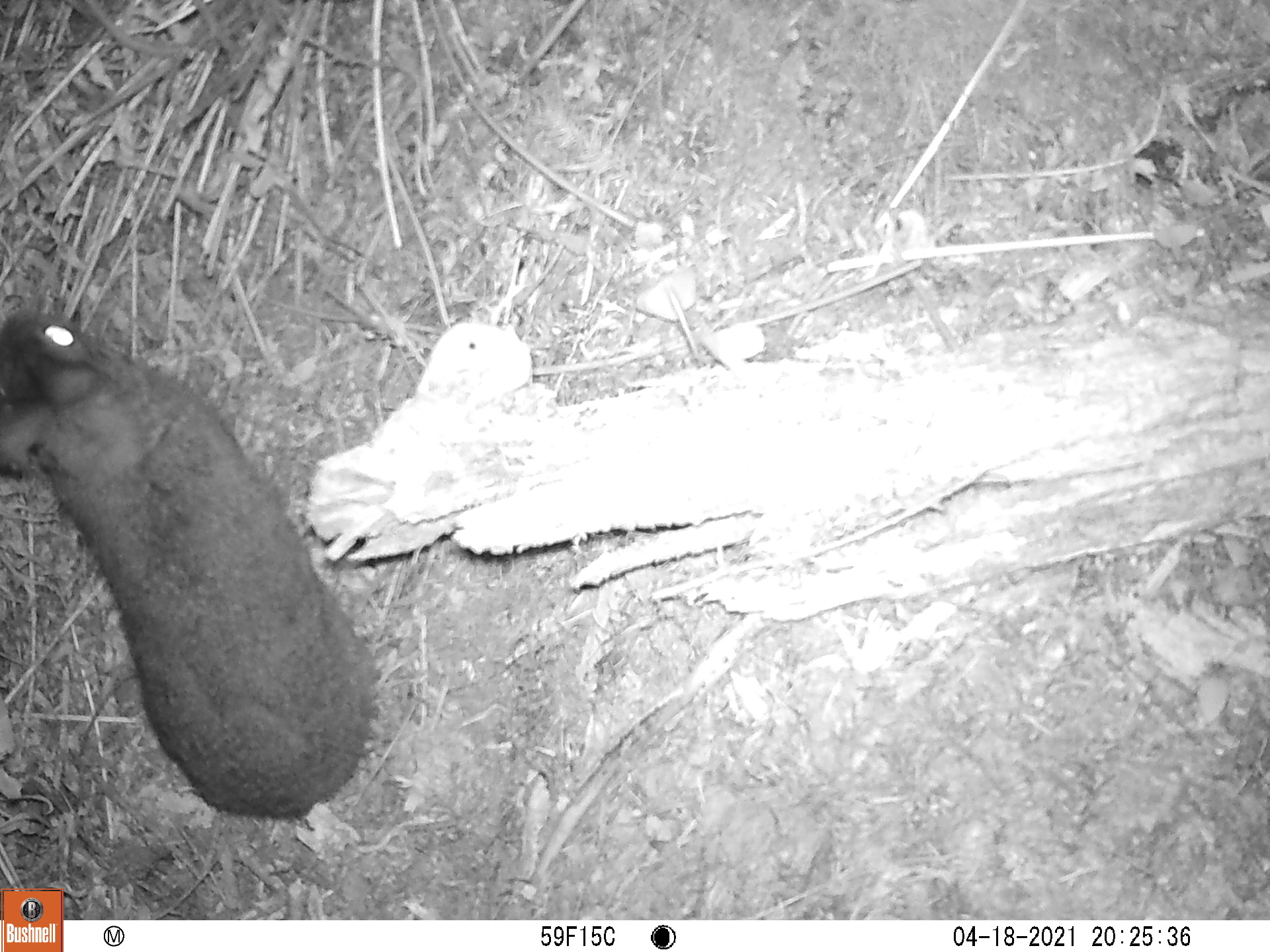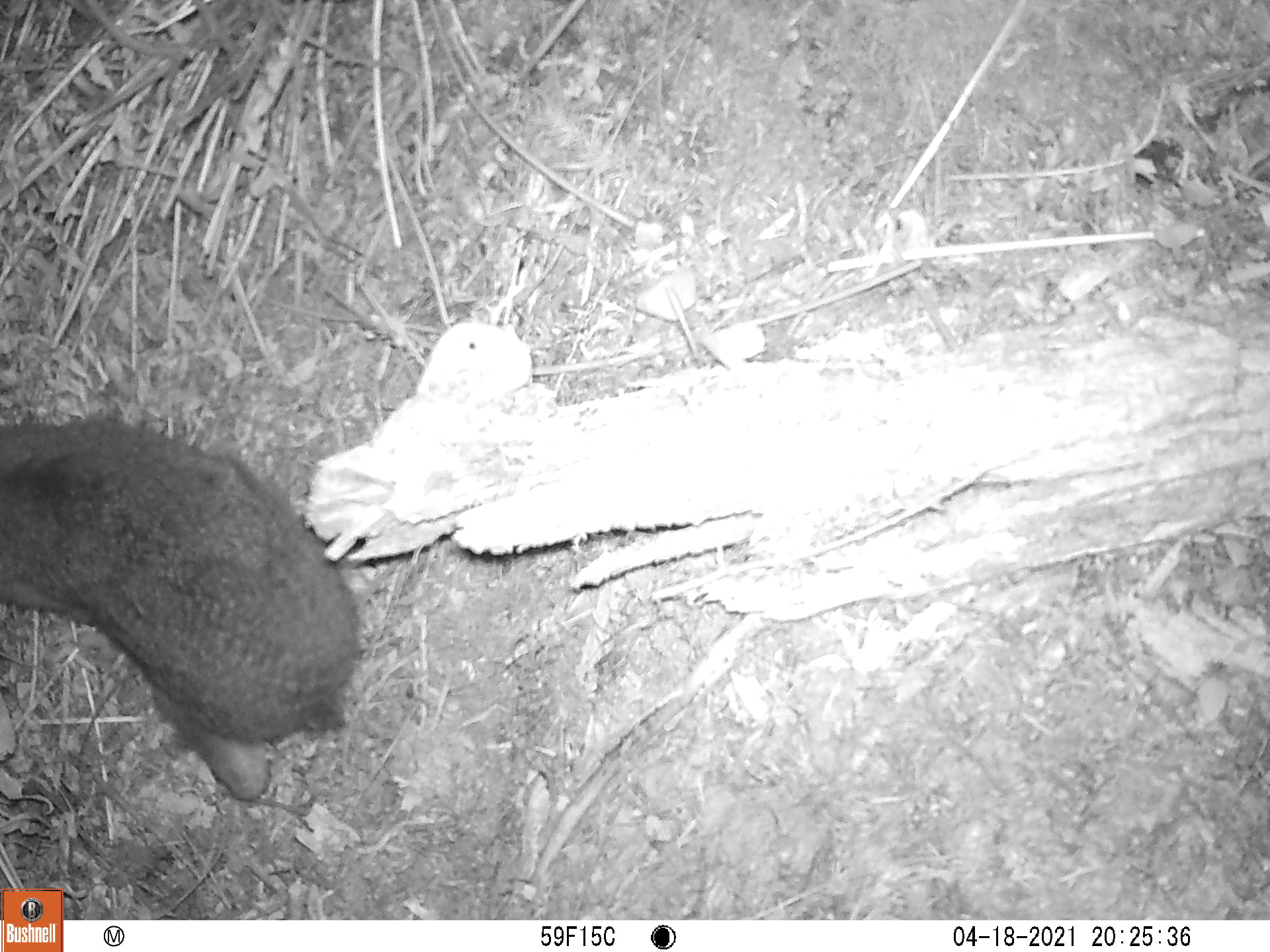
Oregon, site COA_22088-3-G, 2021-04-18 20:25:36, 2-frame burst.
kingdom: Animalia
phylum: Chordata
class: Mammalia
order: Lagomorpha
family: Leporidae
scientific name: Leporidae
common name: hares and rabbits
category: leporidae family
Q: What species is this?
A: Leporidae family (hares and rabbits) (Leporidae).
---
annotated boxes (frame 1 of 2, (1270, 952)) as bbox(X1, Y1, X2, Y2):
leporidae family: bbox(0, 301, 399, 827)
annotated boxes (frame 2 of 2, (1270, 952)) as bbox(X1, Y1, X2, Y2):
leporidae family: bbox(0, 395, 395, 812)